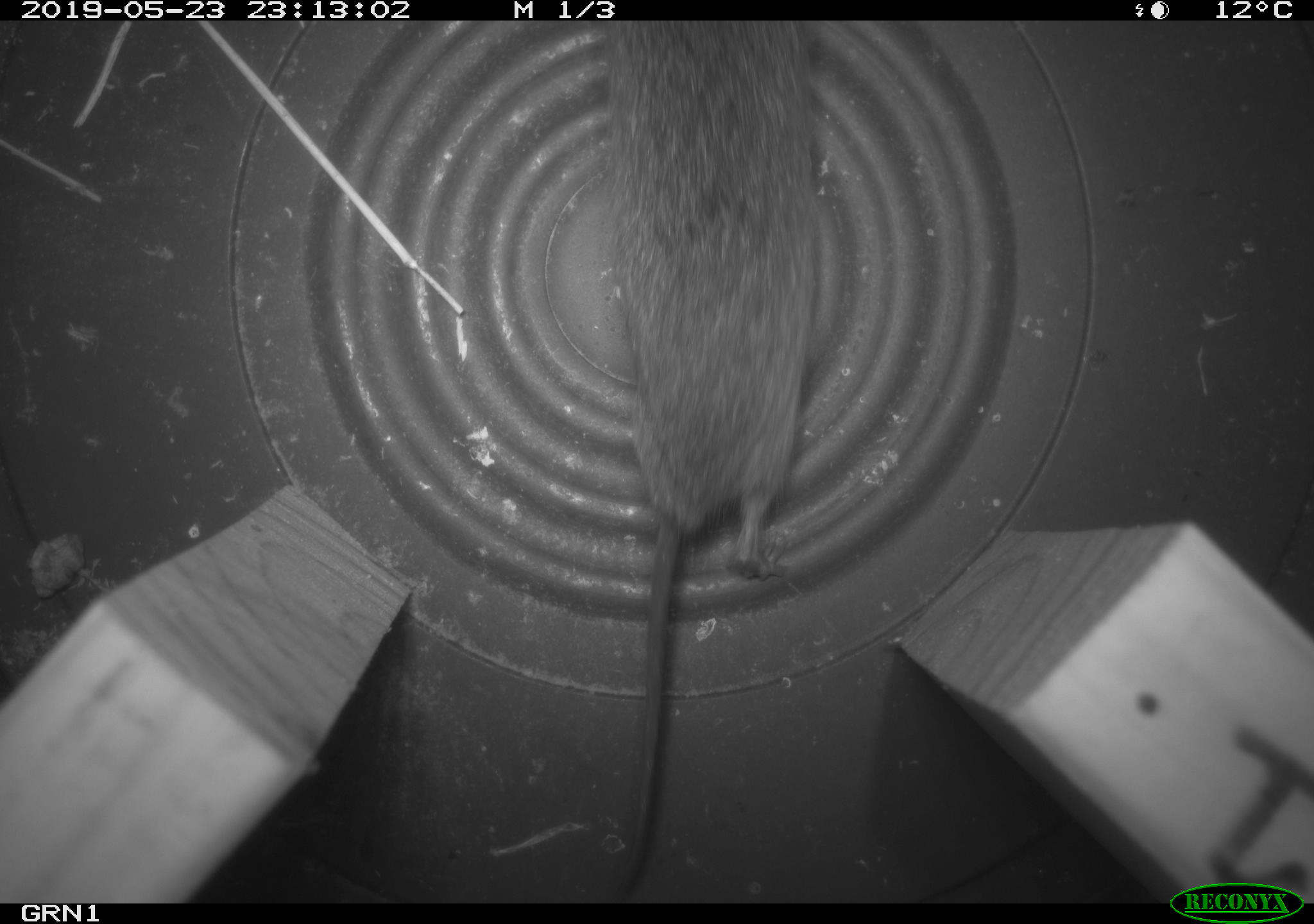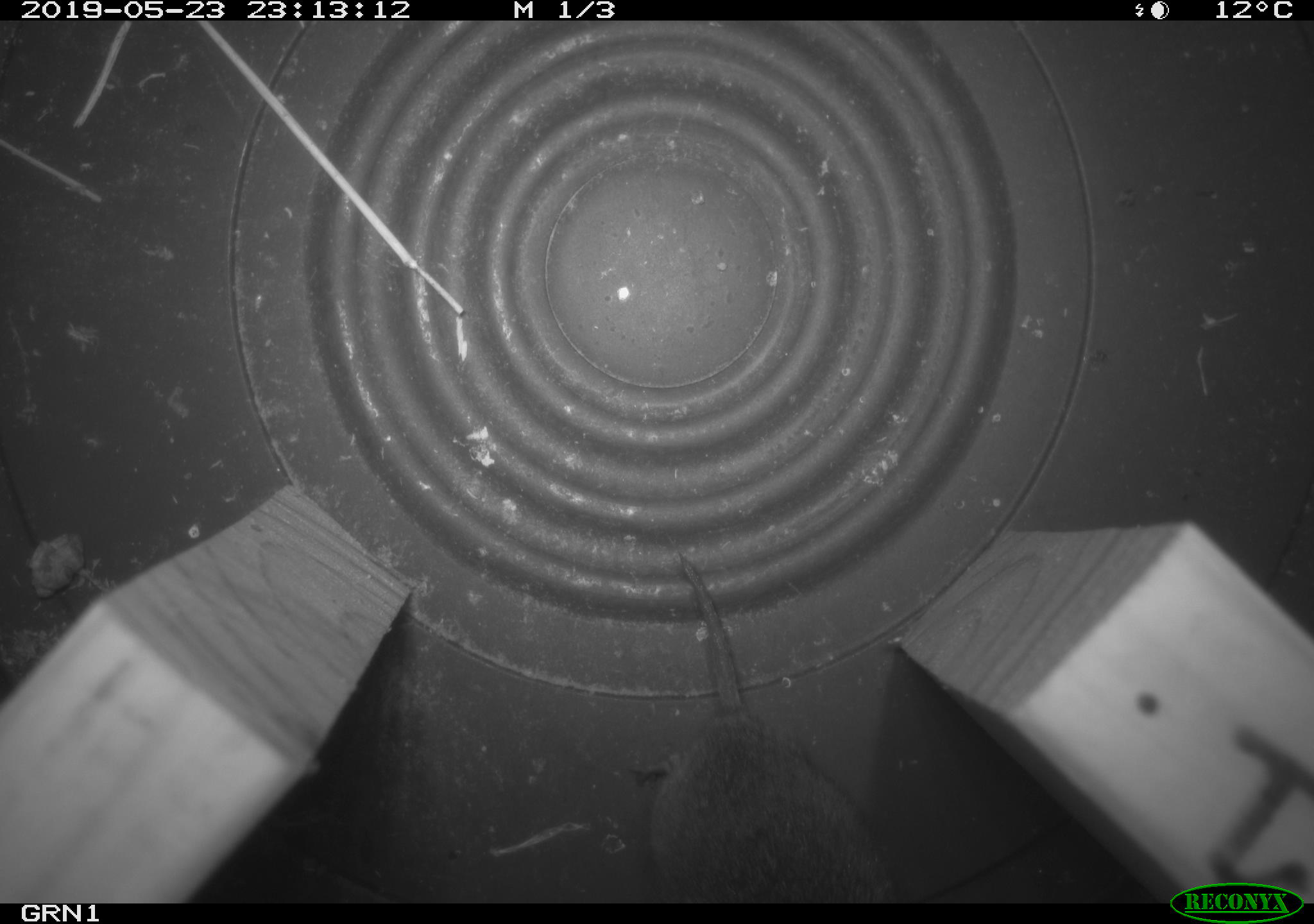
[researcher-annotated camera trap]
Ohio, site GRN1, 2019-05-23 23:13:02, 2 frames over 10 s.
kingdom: Animalia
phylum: Chordata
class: Mammalia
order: Rodentia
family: Cricetidae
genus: Microtus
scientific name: Microtus pennsylvanicus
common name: meadow vole